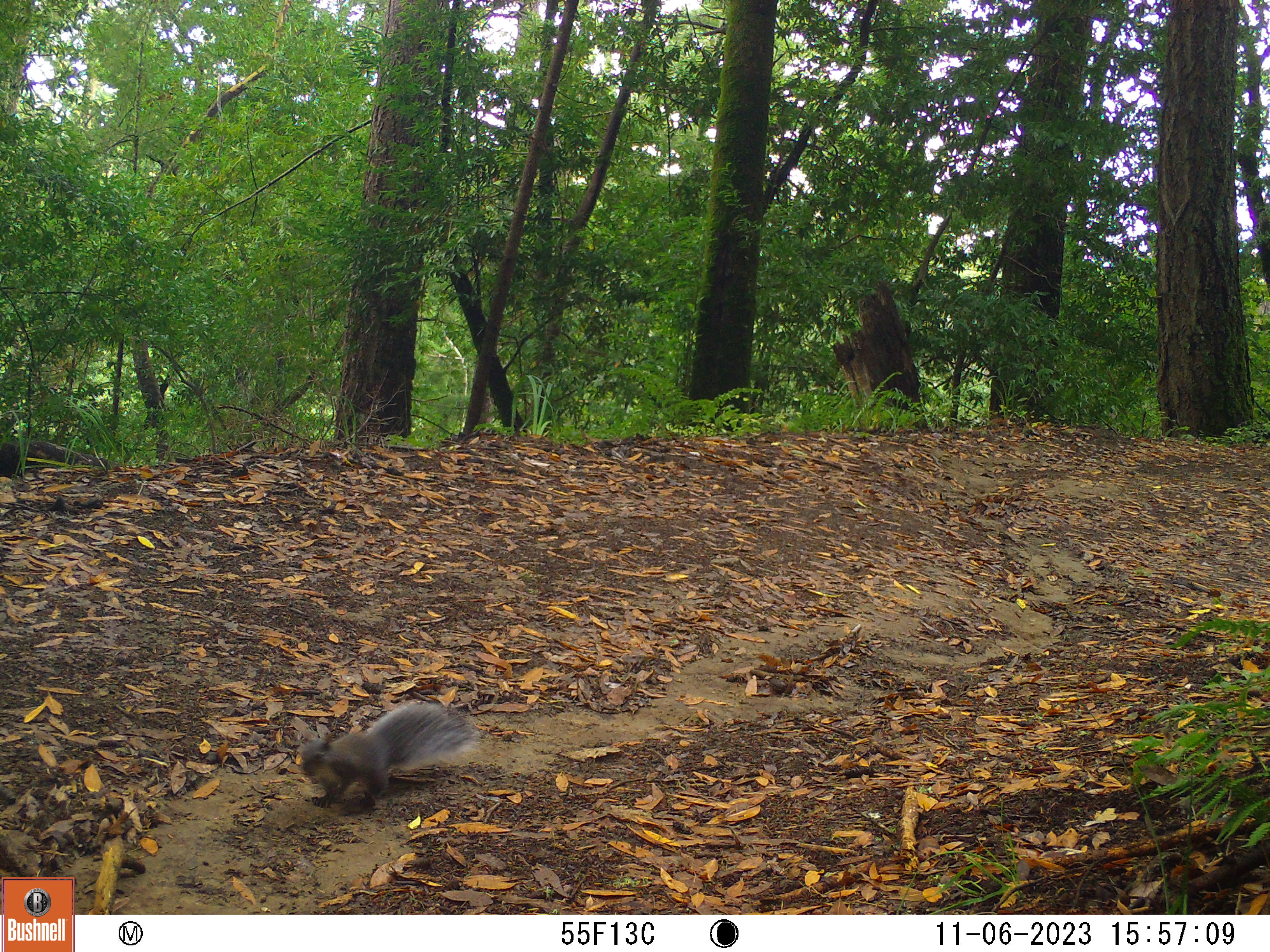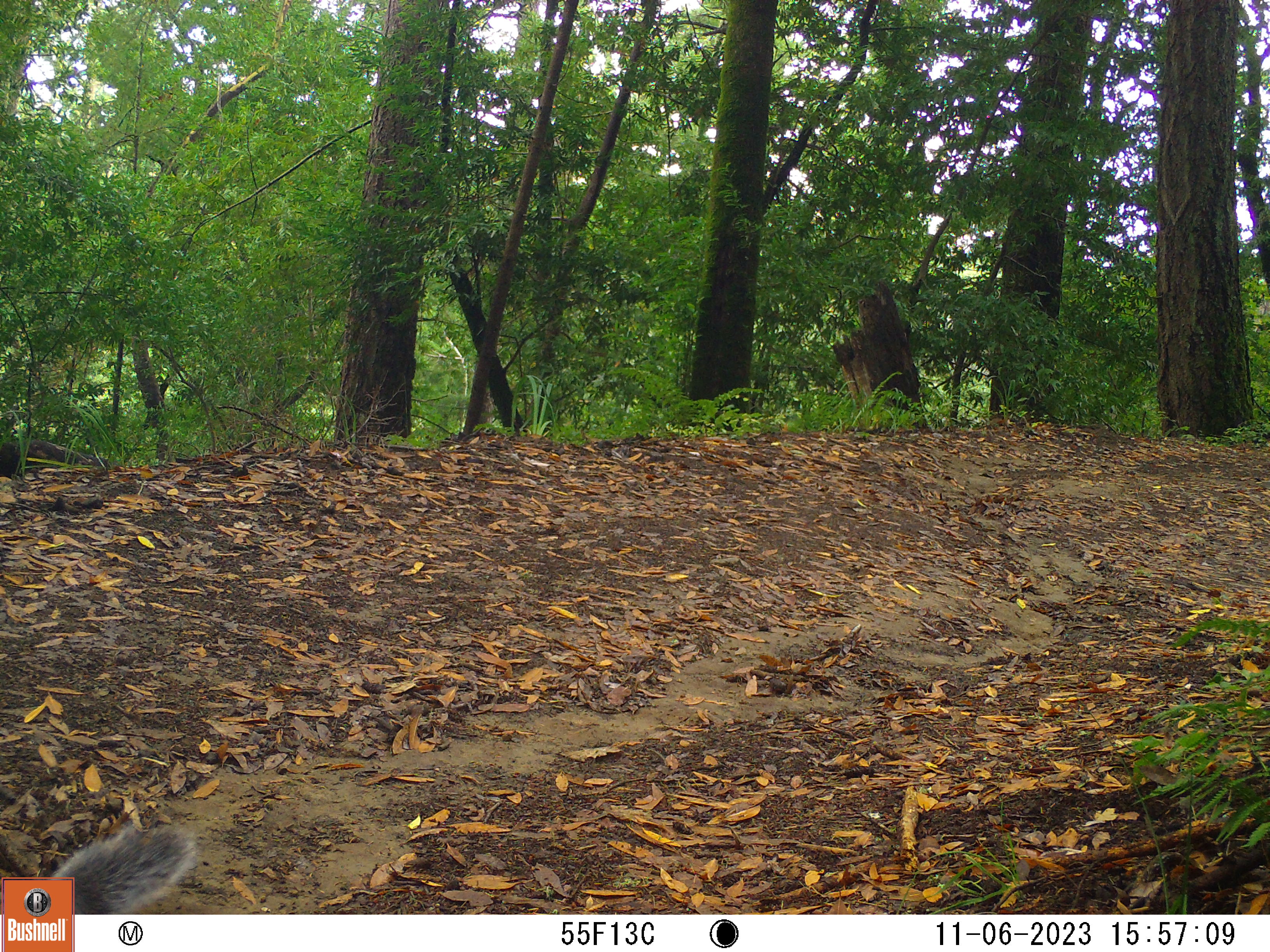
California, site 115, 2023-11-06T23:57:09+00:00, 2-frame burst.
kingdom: Animalia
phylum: Chordata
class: Mammalia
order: Rodentia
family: Sciuridae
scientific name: Sciuridae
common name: squirrel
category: unknown squirrel